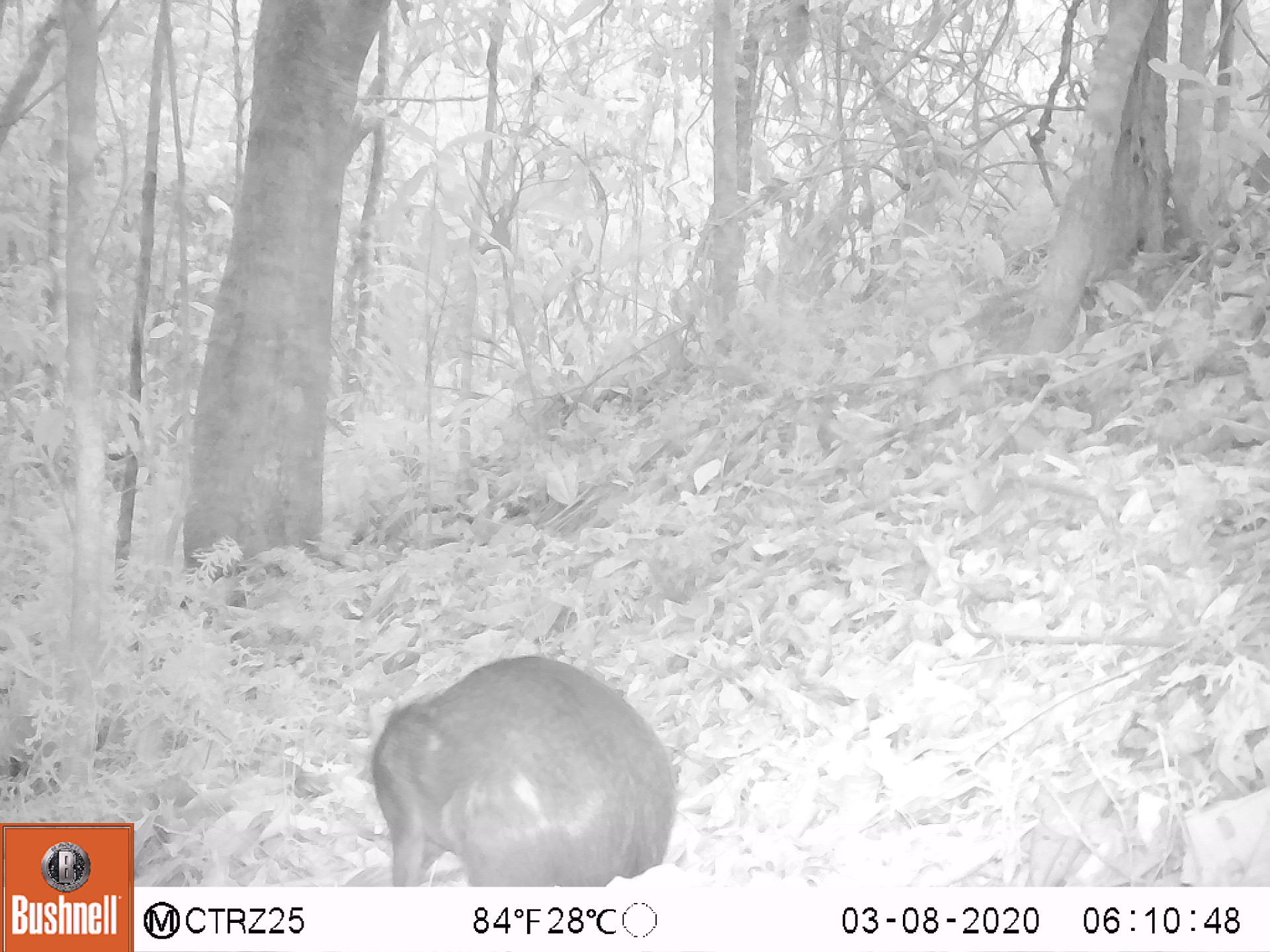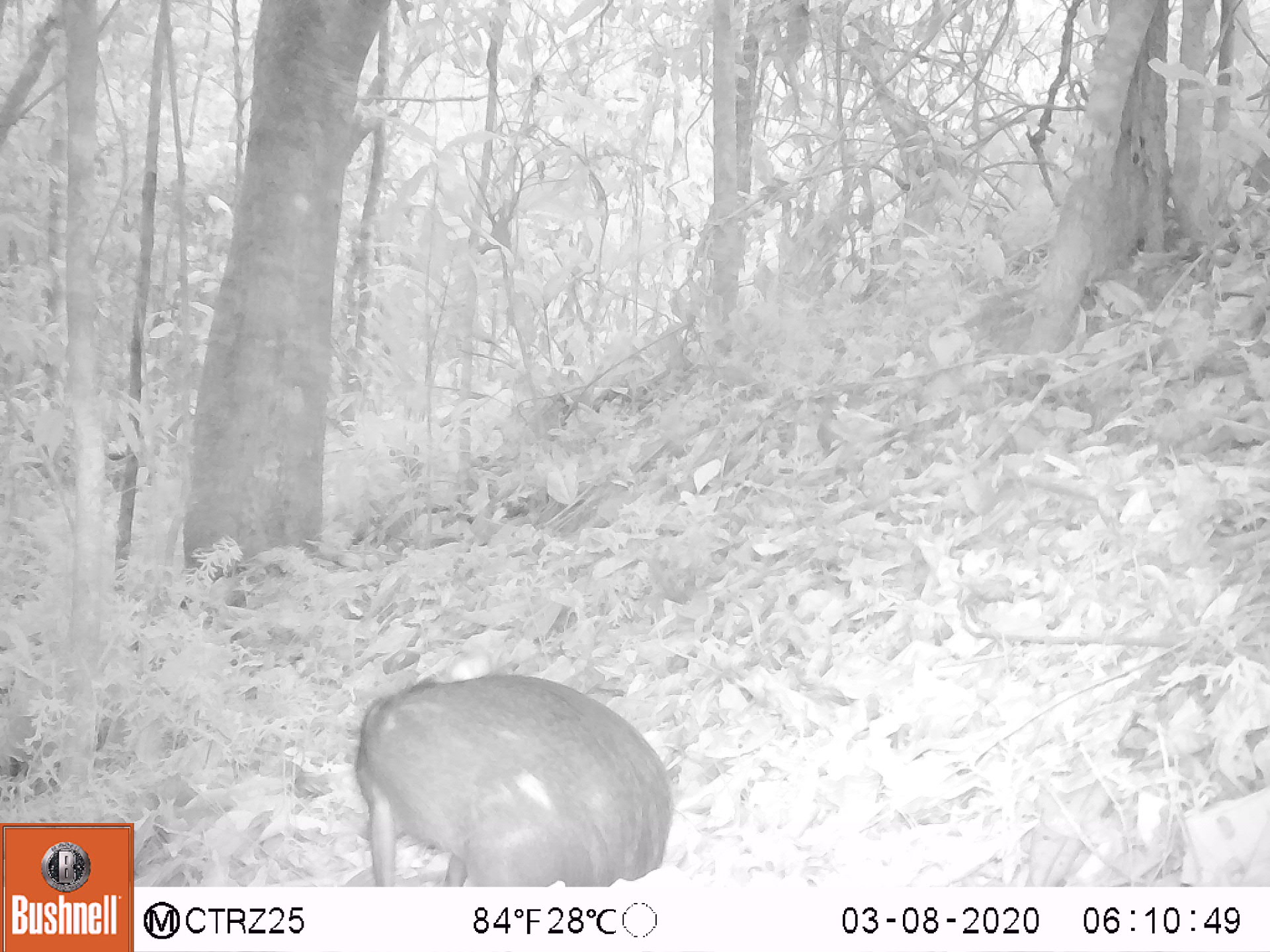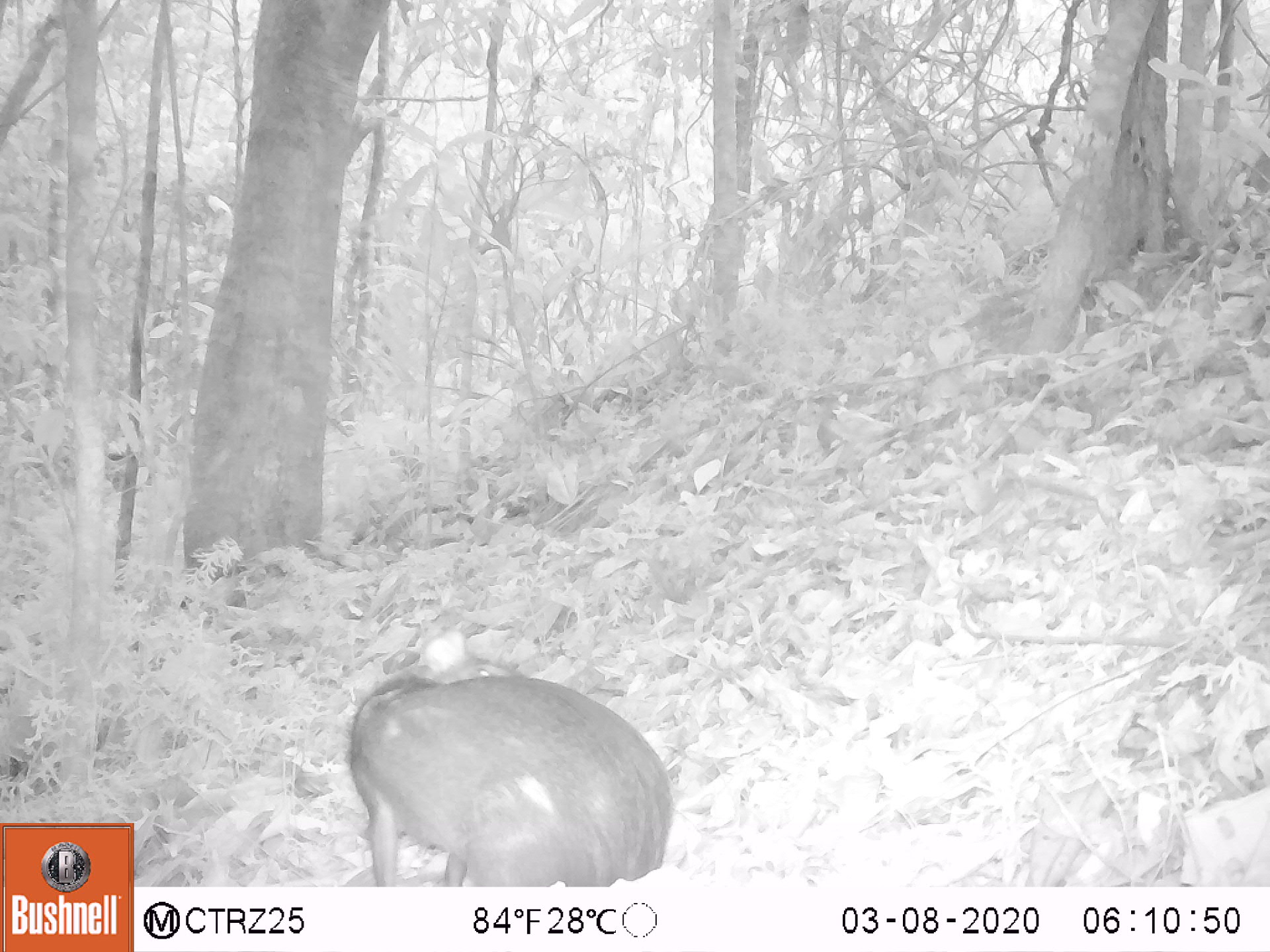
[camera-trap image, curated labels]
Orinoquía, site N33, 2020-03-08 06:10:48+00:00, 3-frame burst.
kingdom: Animalia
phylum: Chordata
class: Mammalia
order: Rodentia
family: Dasyproctidae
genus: Dasyprocta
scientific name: Dasyprocta fuliginosa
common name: black agouti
Black agouti (Dasyprocta fuliginosa).